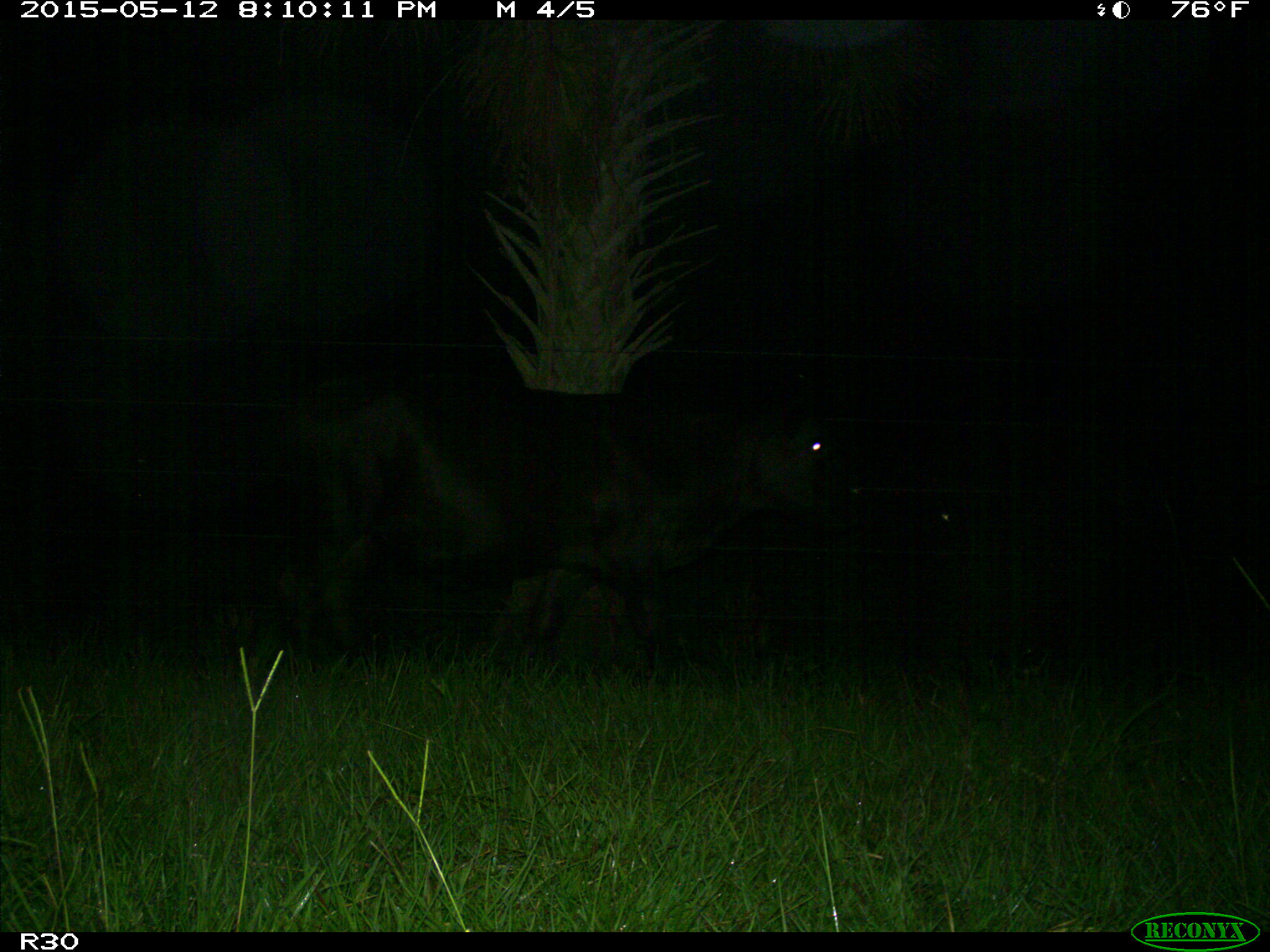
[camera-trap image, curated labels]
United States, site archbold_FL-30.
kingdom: Animalia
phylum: Chordata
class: Mammalia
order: Artiodactyla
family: Bovidae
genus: Bos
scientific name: Bos taurus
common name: domestic cow